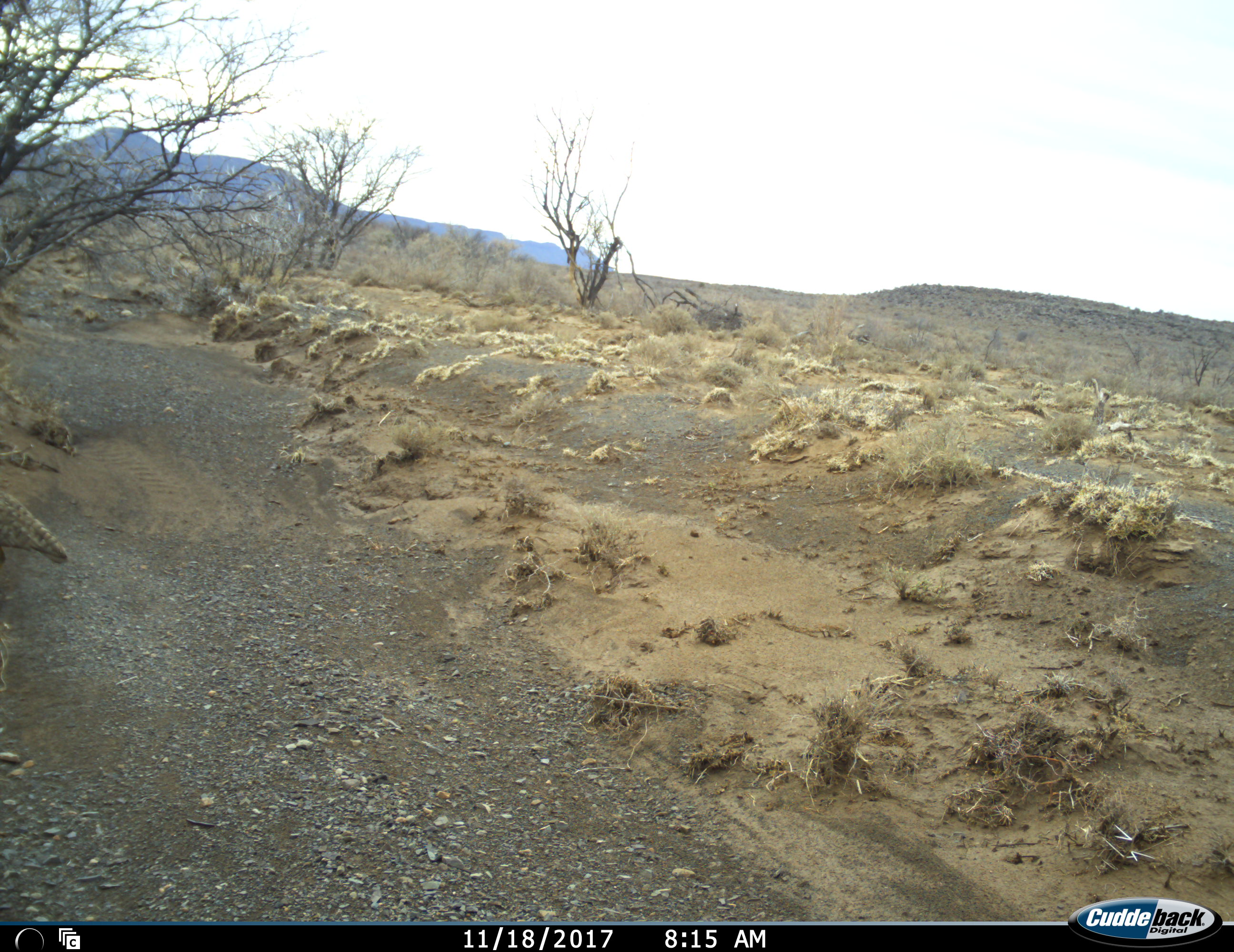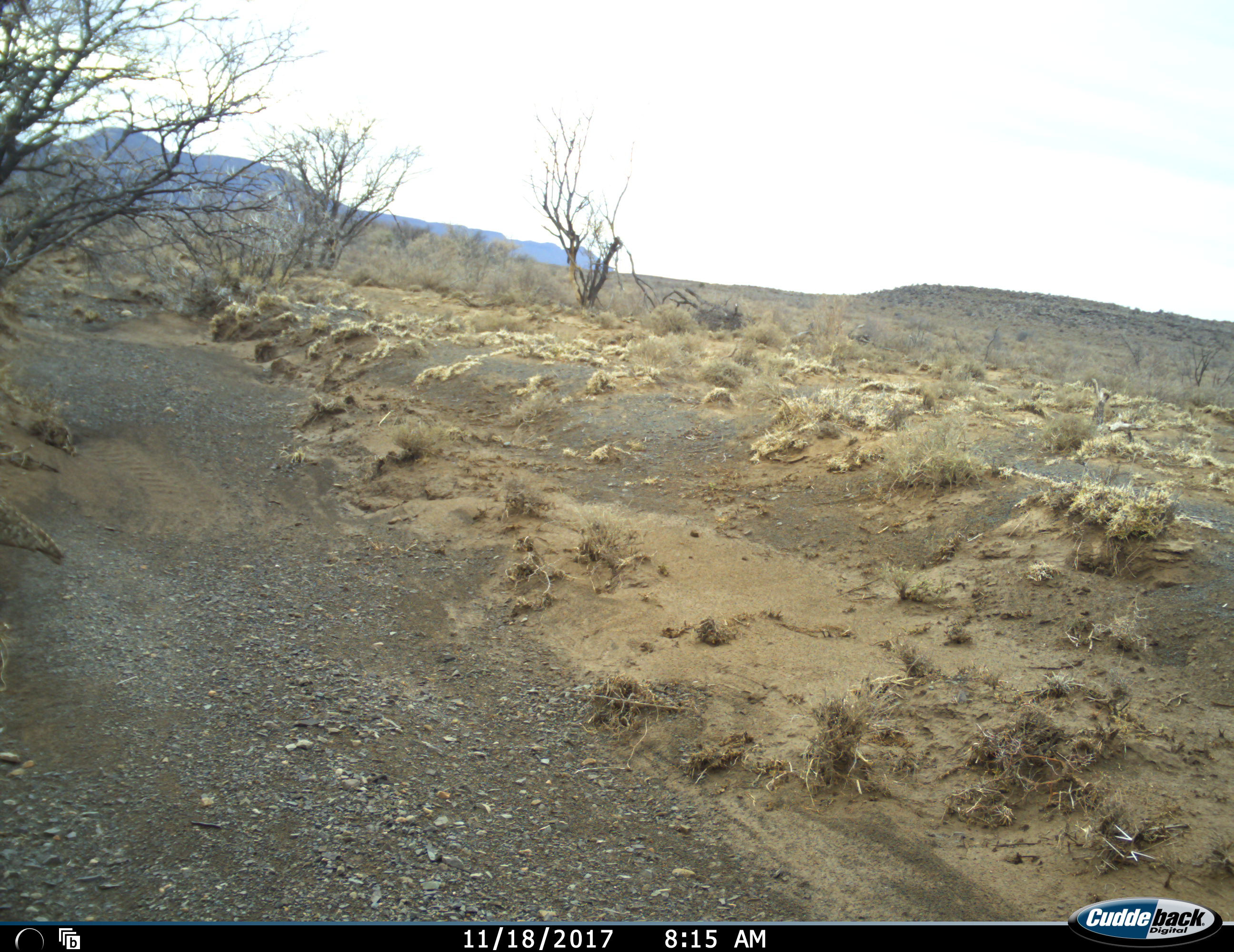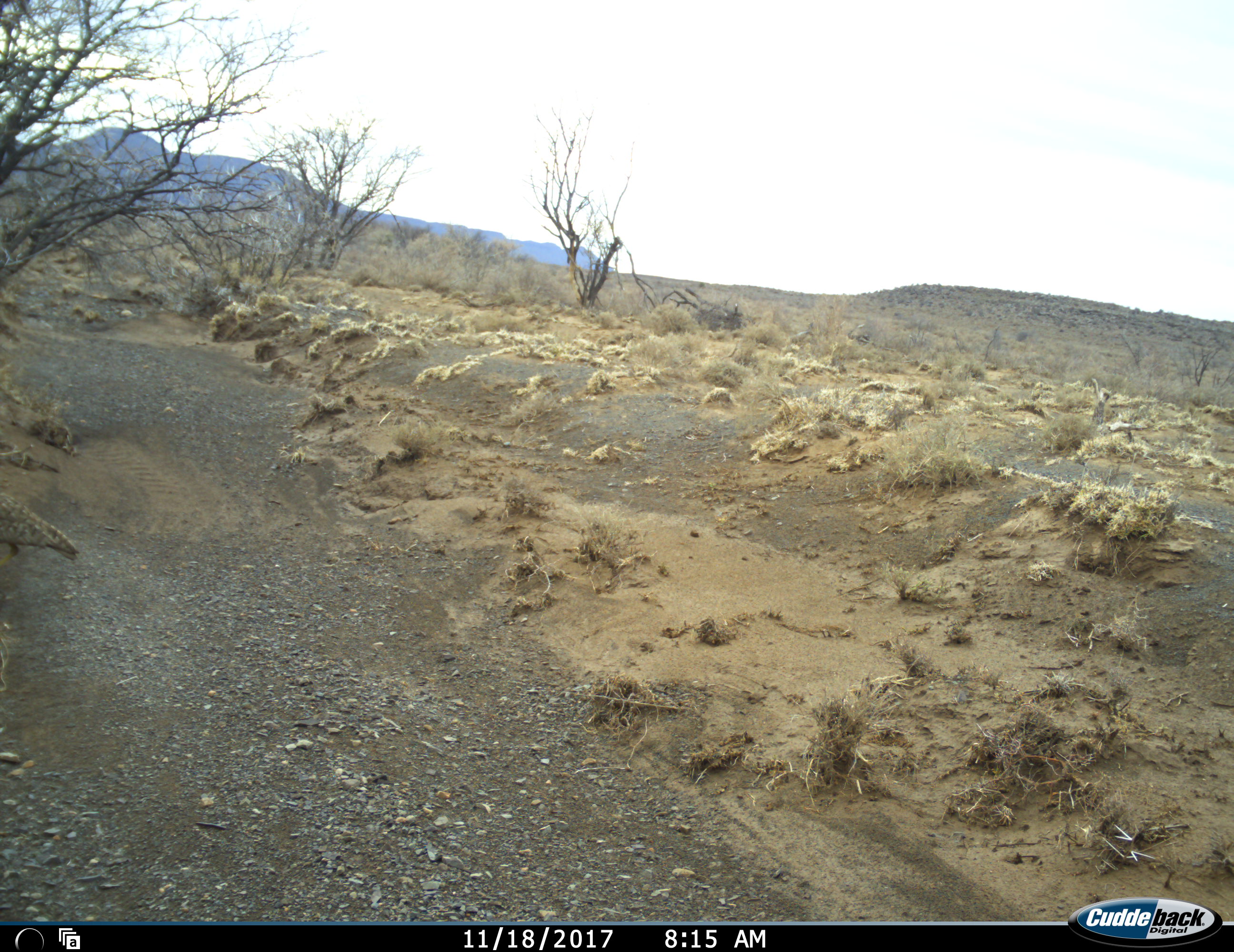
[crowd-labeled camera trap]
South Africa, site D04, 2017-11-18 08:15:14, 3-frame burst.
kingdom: Animalia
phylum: Chordata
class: Aves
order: Otidiformes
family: Otididae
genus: Neotis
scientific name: Neotis ludwigii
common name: ludwig's bustard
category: bustardludwigs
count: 1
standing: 50%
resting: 0%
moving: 50%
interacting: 0%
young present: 0%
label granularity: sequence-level